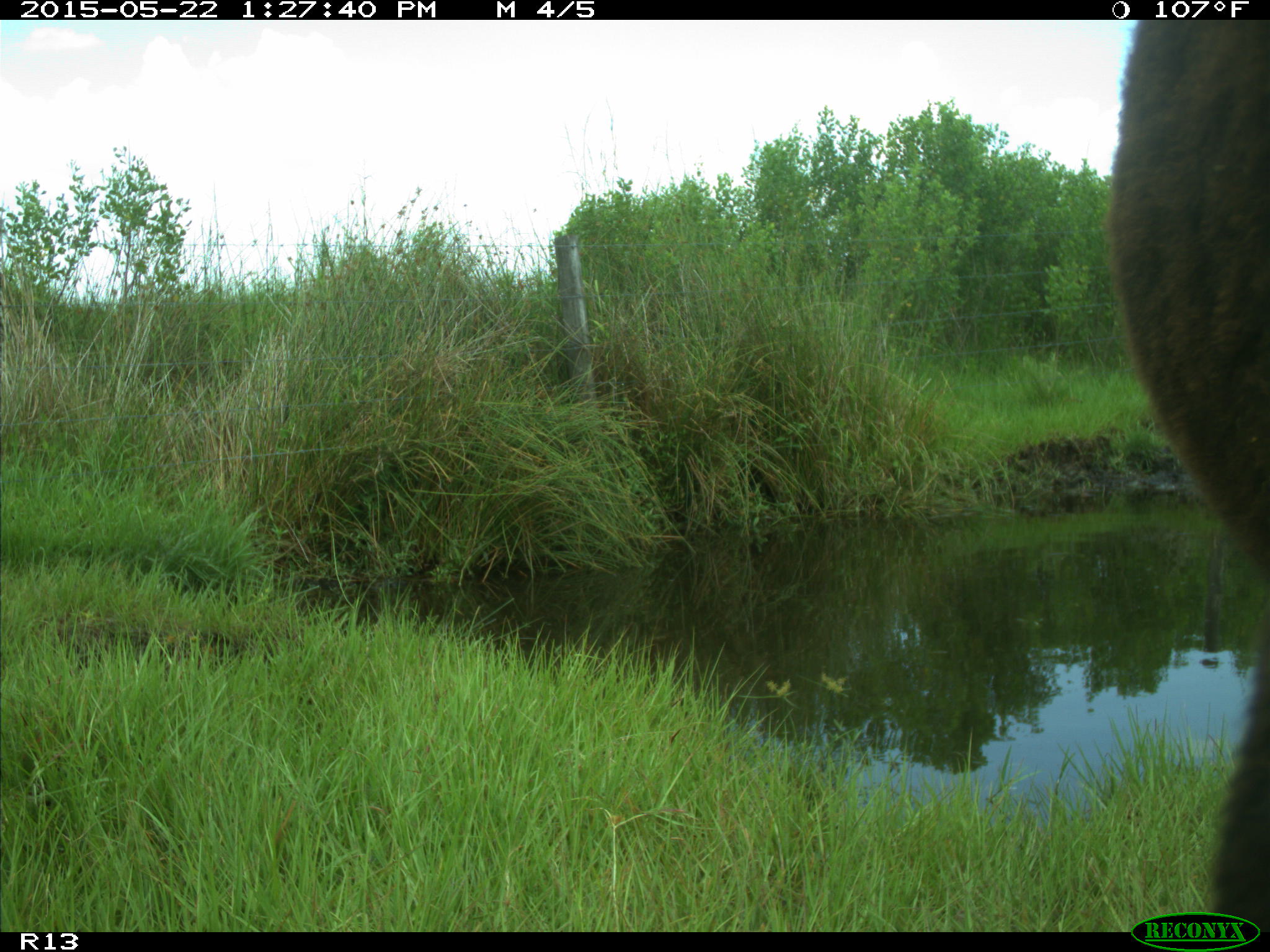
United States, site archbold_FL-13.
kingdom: Animalia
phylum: Chordata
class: Mammalia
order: Artiodactyla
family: Bovidae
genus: Bos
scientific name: Bos taurus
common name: domestic cow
Bos taurus (domestic cow).